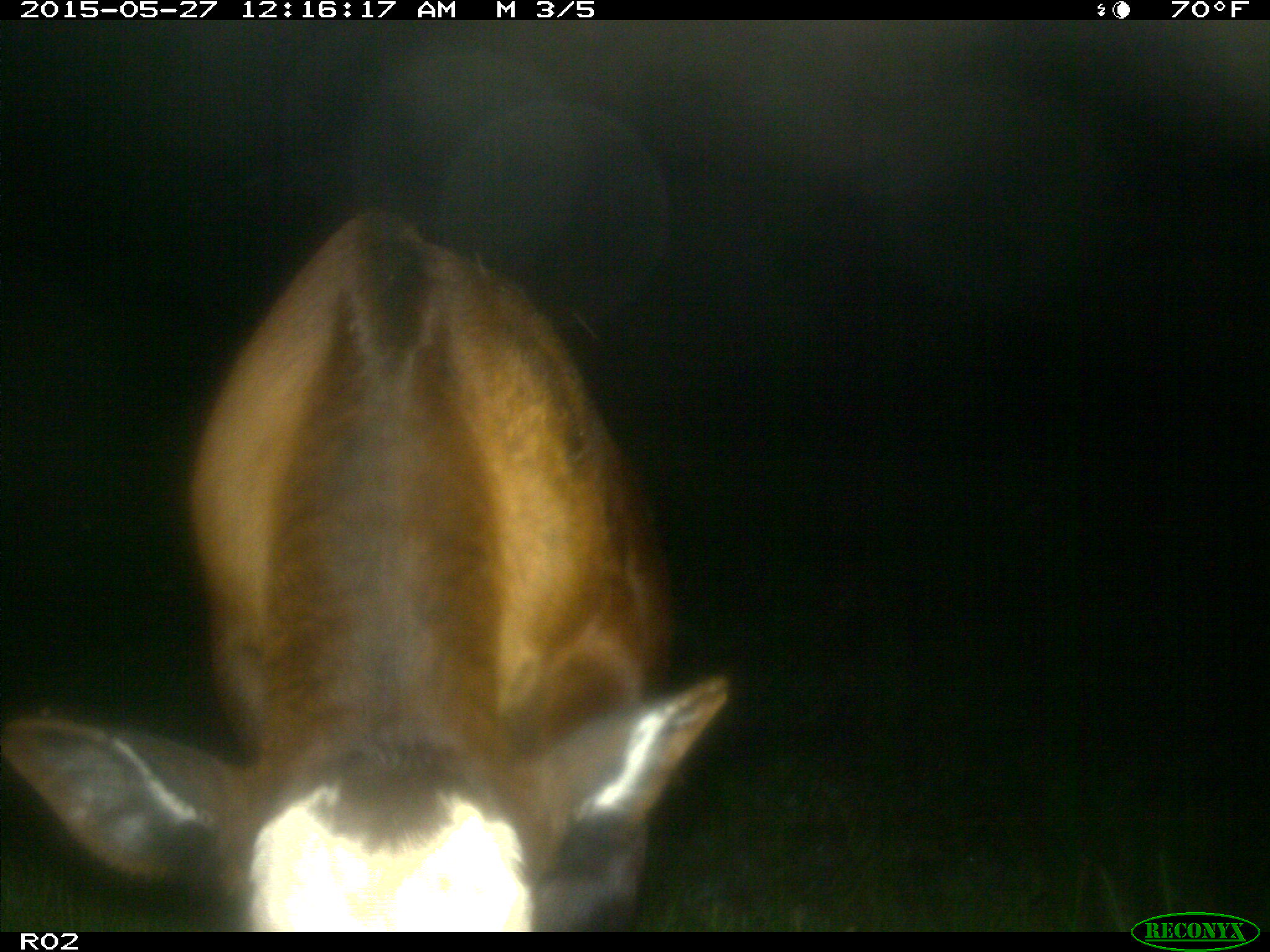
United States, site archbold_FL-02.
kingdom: Animalia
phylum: Chordata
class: Mammalia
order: Artiodactyla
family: Bovidae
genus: Bos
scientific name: Bos taurus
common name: domestic cow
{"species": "Bos taurus (domestic cow)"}